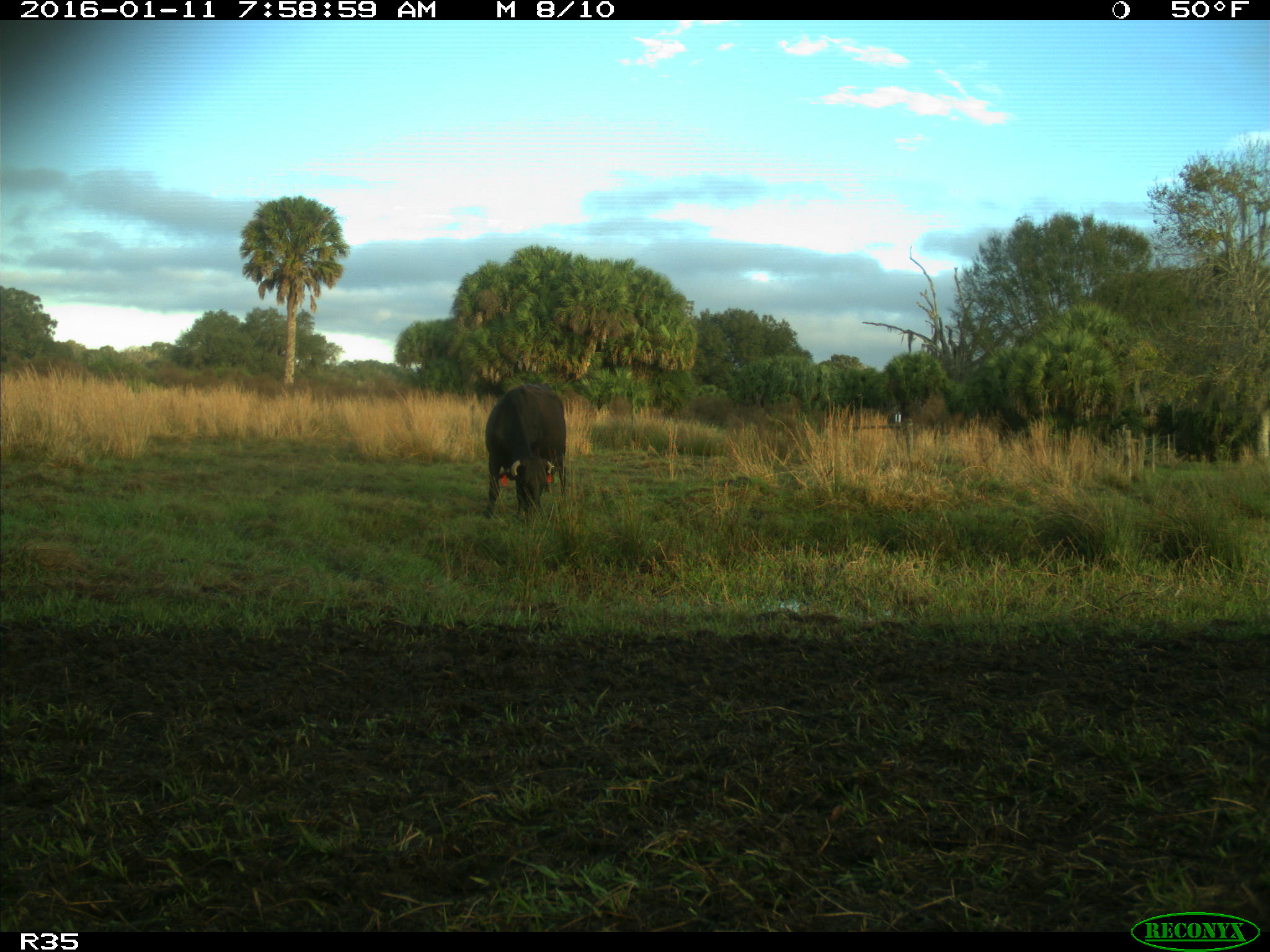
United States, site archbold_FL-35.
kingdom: Animalia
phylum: Chordata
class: Mammalia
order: Artiodactyla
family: Bovidae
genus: Bos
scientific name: Bos taurus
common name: domestic cow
Bos taurus (domestic cow).